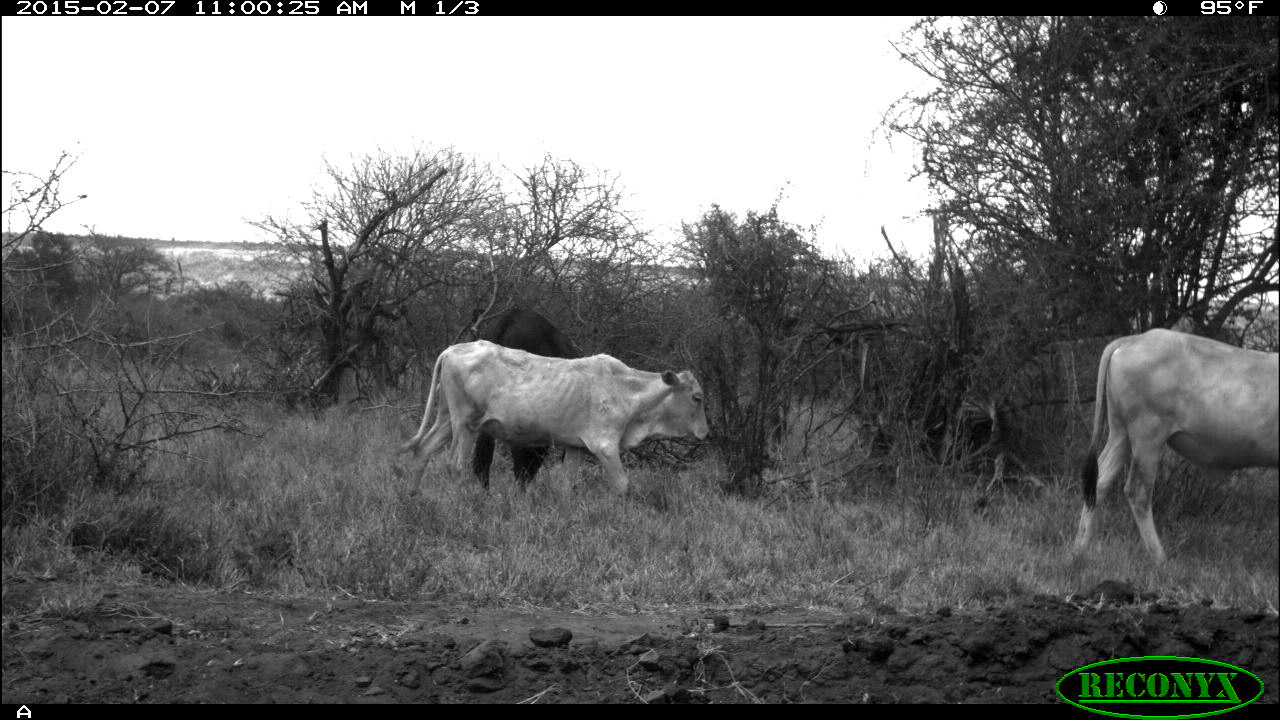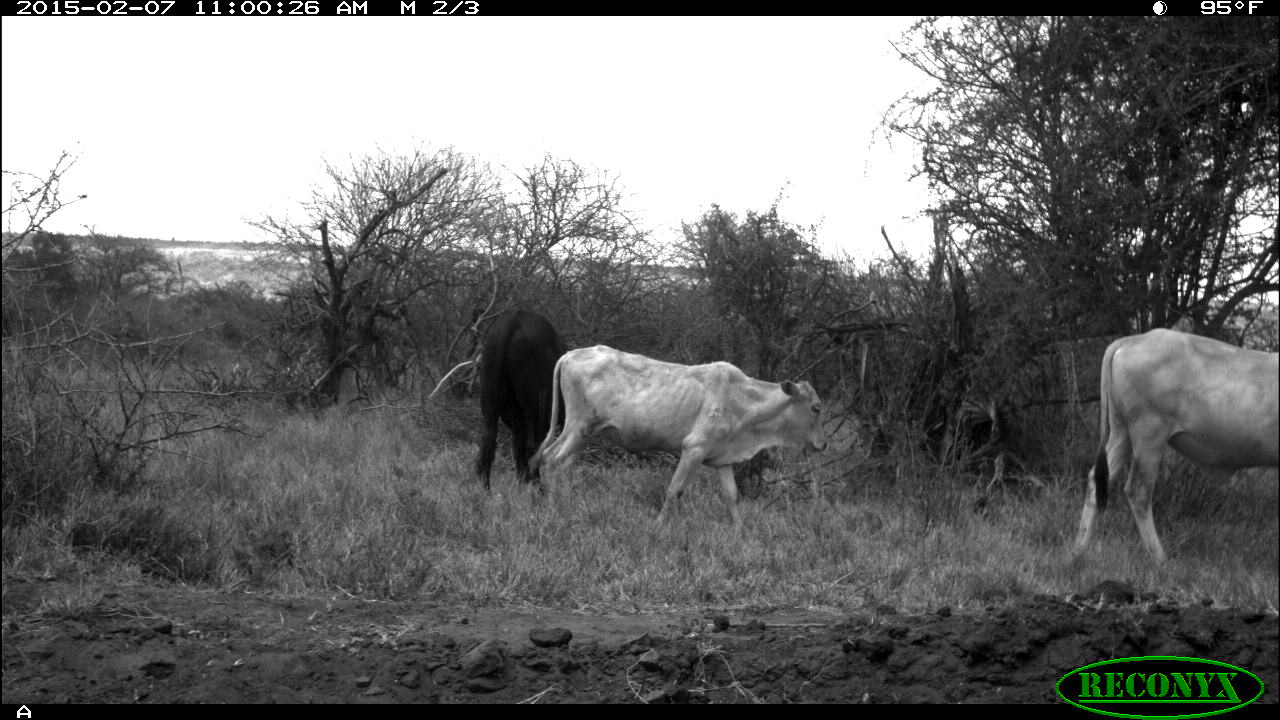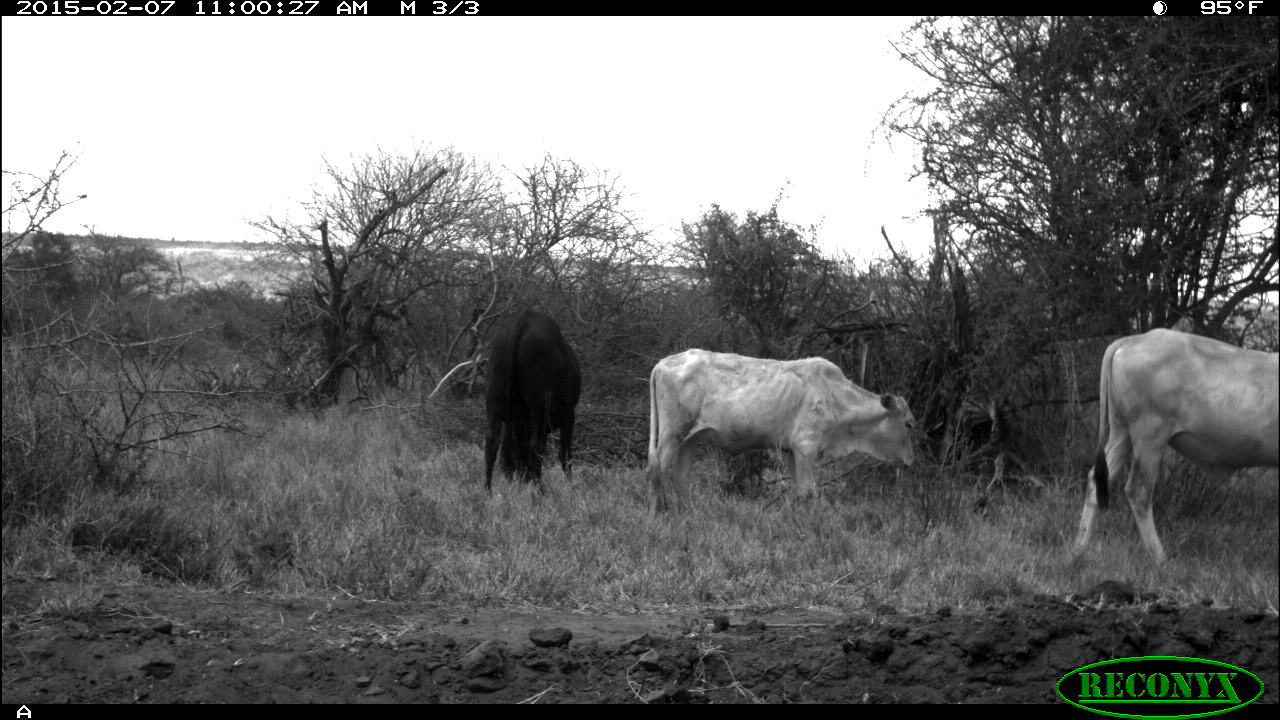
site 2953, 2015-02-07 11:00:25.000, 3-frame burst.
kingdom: Animalia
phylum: Chordata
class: Mammalia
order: Artiodactyla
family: Bovidae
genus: Bos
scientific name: Bos taurus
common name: domestic cattle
Bos taurus (domestic cattle), count 4.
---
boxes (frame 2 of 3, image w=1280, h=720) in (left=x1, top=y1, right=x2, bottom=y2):
bos taurus: (left=525, top=345, right=827, bottom=532); (left=1070, top=327, right=1277, bottom=587); (left=475, top=310, right=561, bottom=499)